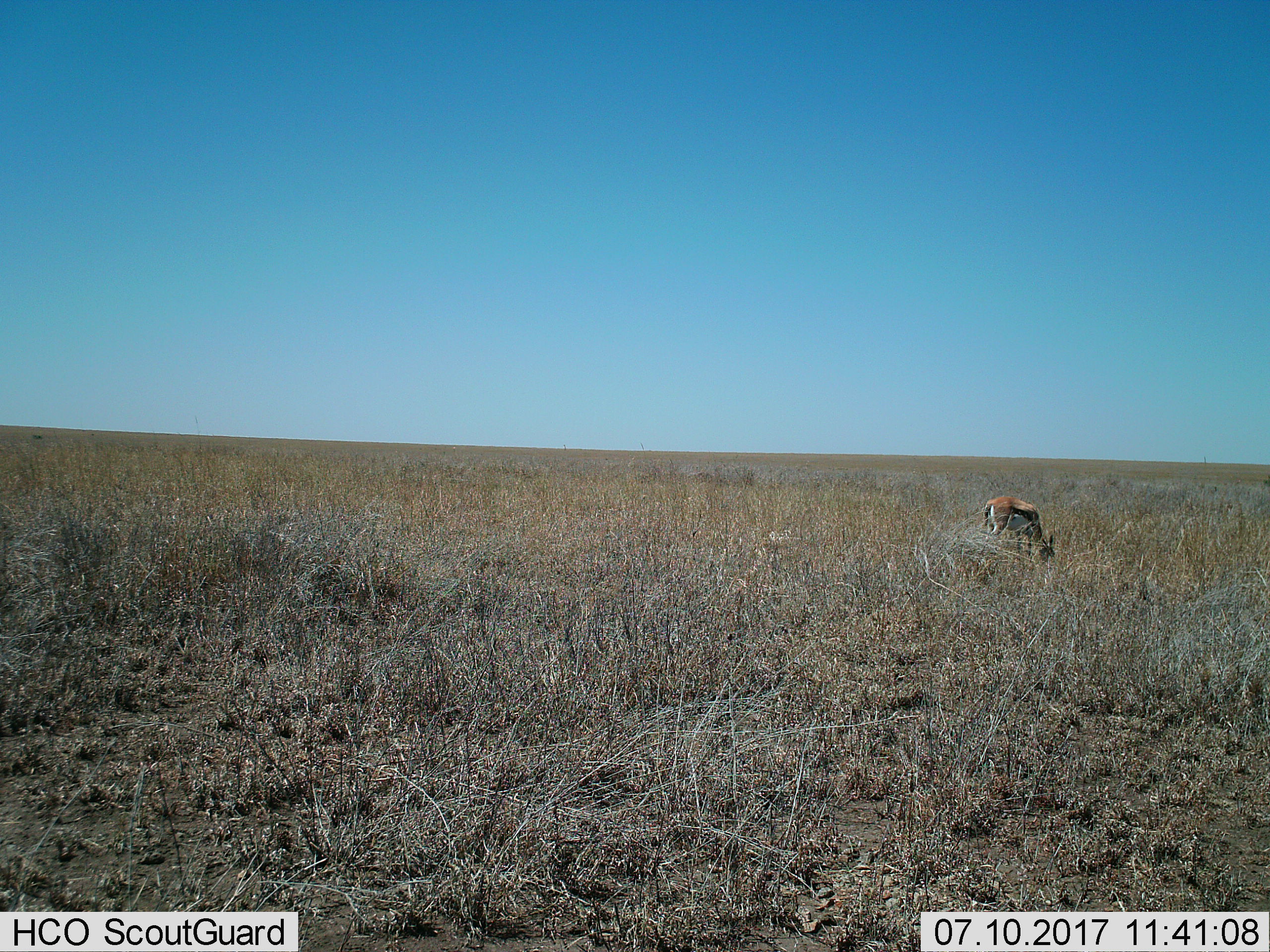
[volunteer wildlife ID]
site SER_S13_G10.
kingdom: Animalia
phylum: Chordata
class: Mammalia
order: Artiodactyla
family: Bovidae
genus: Eudorcas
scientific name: Eudorcas thomsonii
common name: thomson's gazelle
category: gazellethomsons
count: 1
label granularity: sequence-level